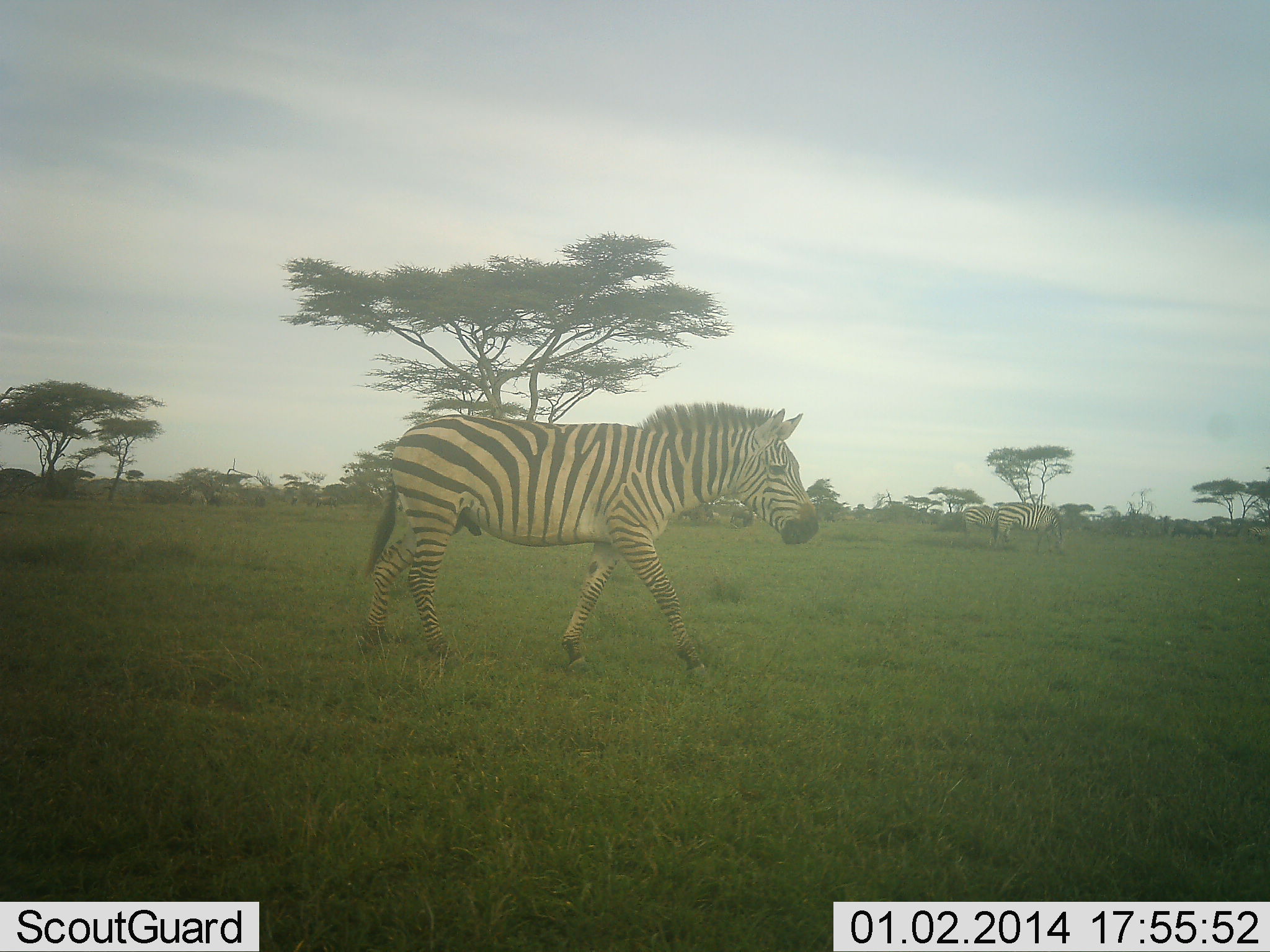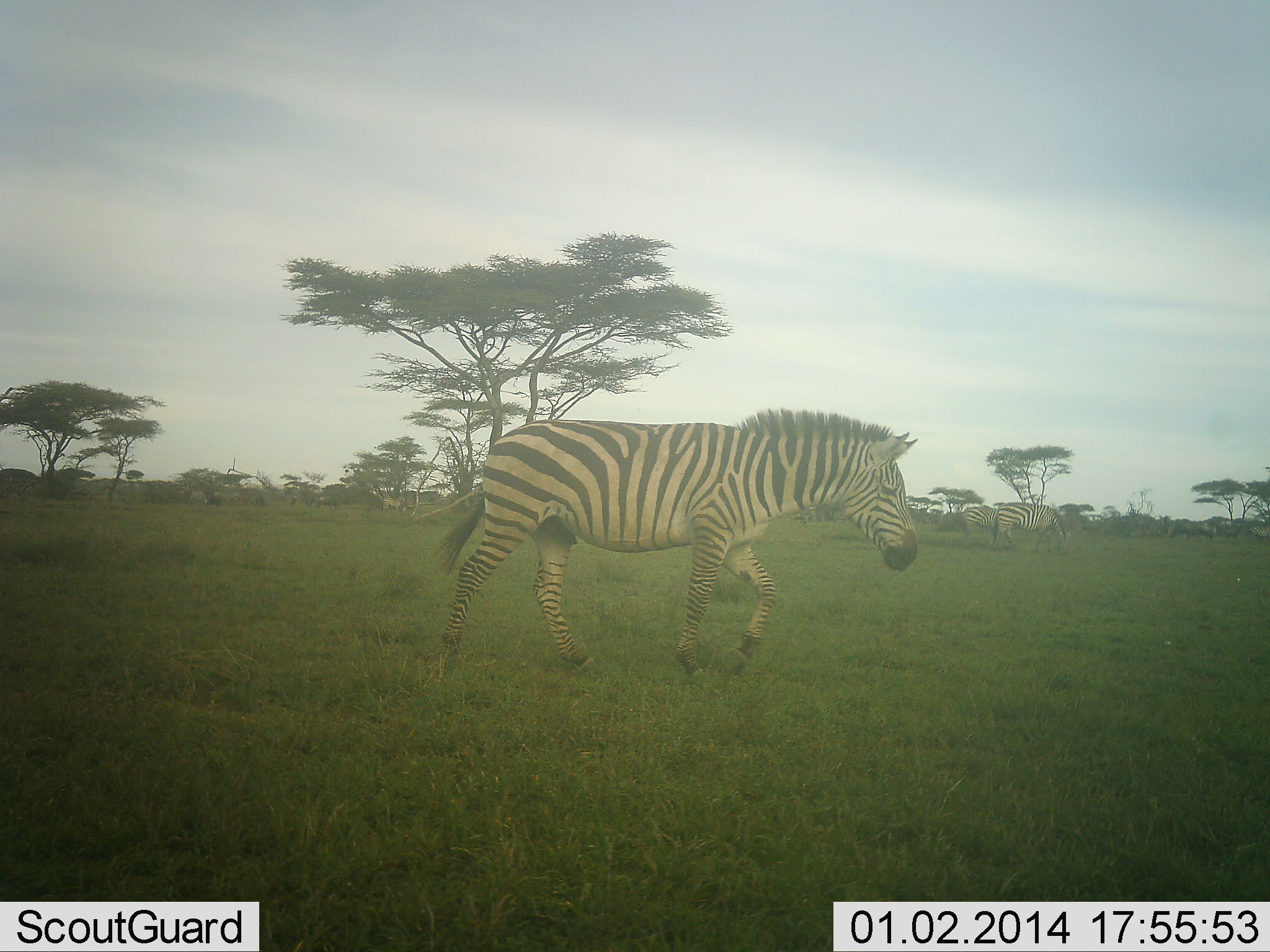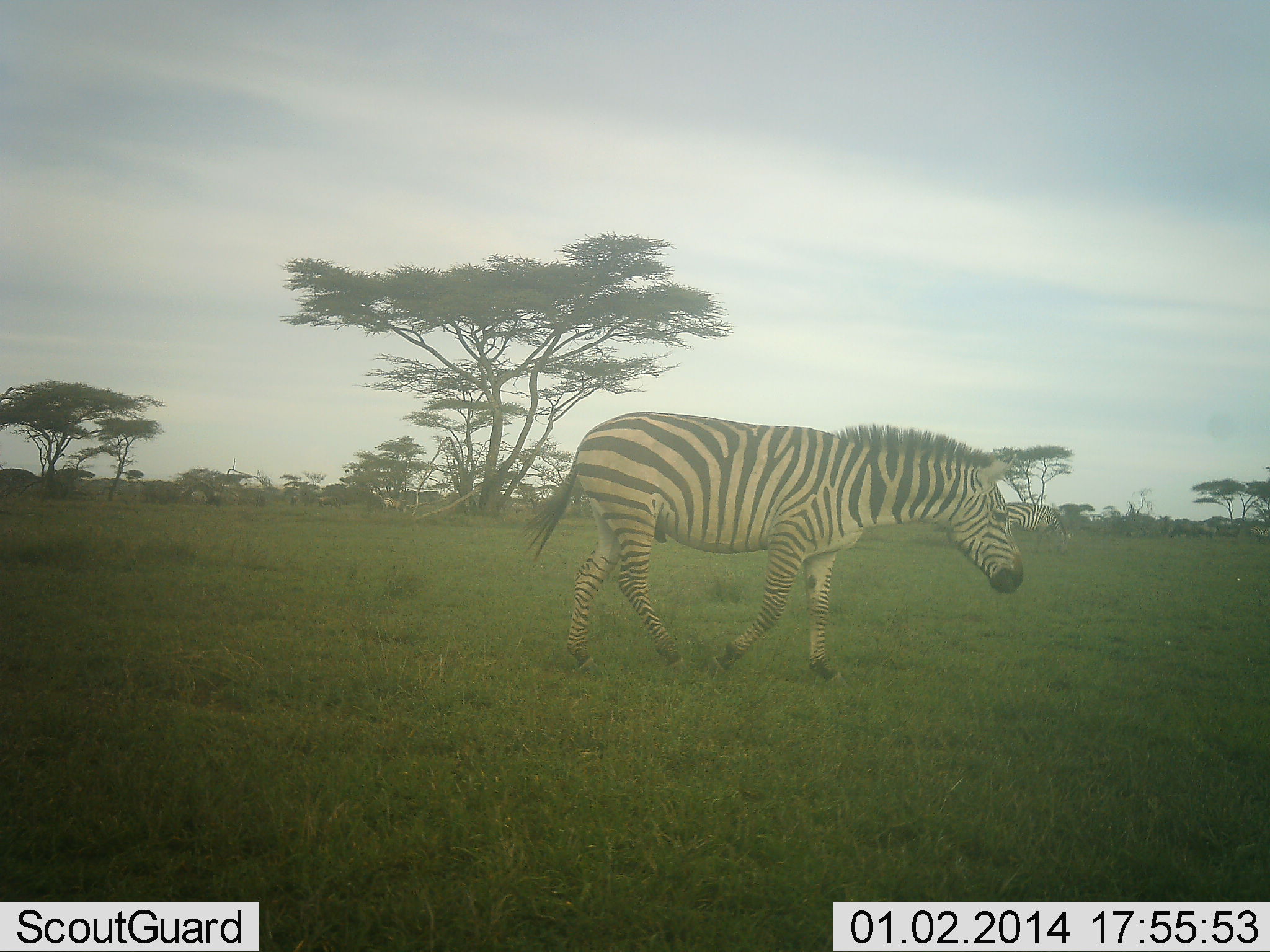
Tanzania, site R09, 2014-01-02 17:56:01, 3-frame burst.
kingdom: Animalia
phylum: Chordata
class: Mammalia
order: Perissodactyla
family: Equidae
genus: Equus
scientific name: Equus quagga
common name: plains zebra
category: zebra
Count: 3.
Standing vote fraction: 20%.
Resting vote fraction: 0%.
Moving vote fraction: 90%.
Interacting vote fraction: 0%.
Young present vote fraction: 0%.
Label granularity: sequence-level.